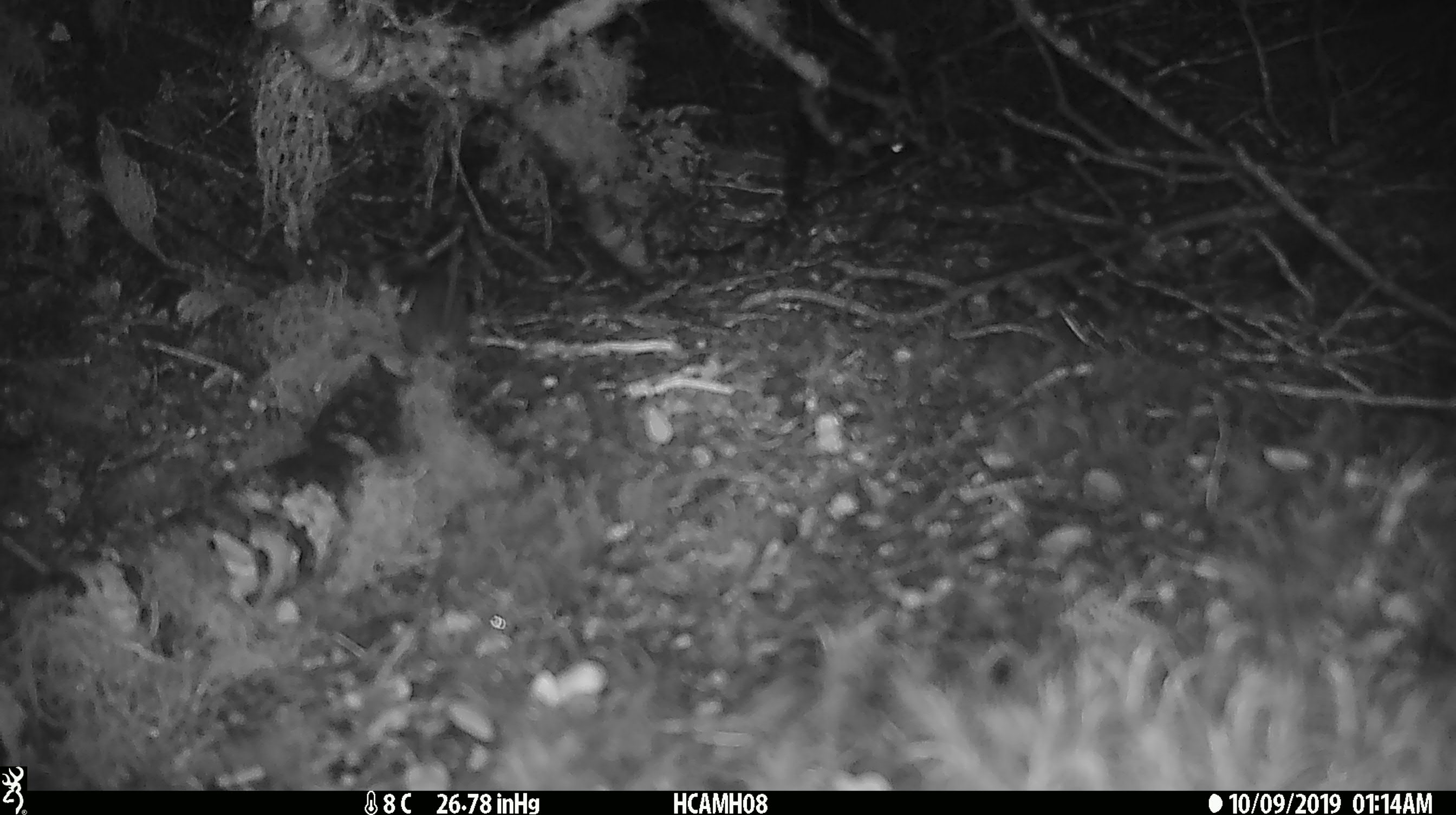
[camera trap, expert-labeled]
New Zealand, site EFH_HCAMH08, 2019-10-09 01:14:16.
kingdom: Animalia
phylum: Chordata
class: Mammalia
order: Rodentia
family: Muridae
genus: Mus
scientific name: Mus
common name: mouse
Mouse (Mus).